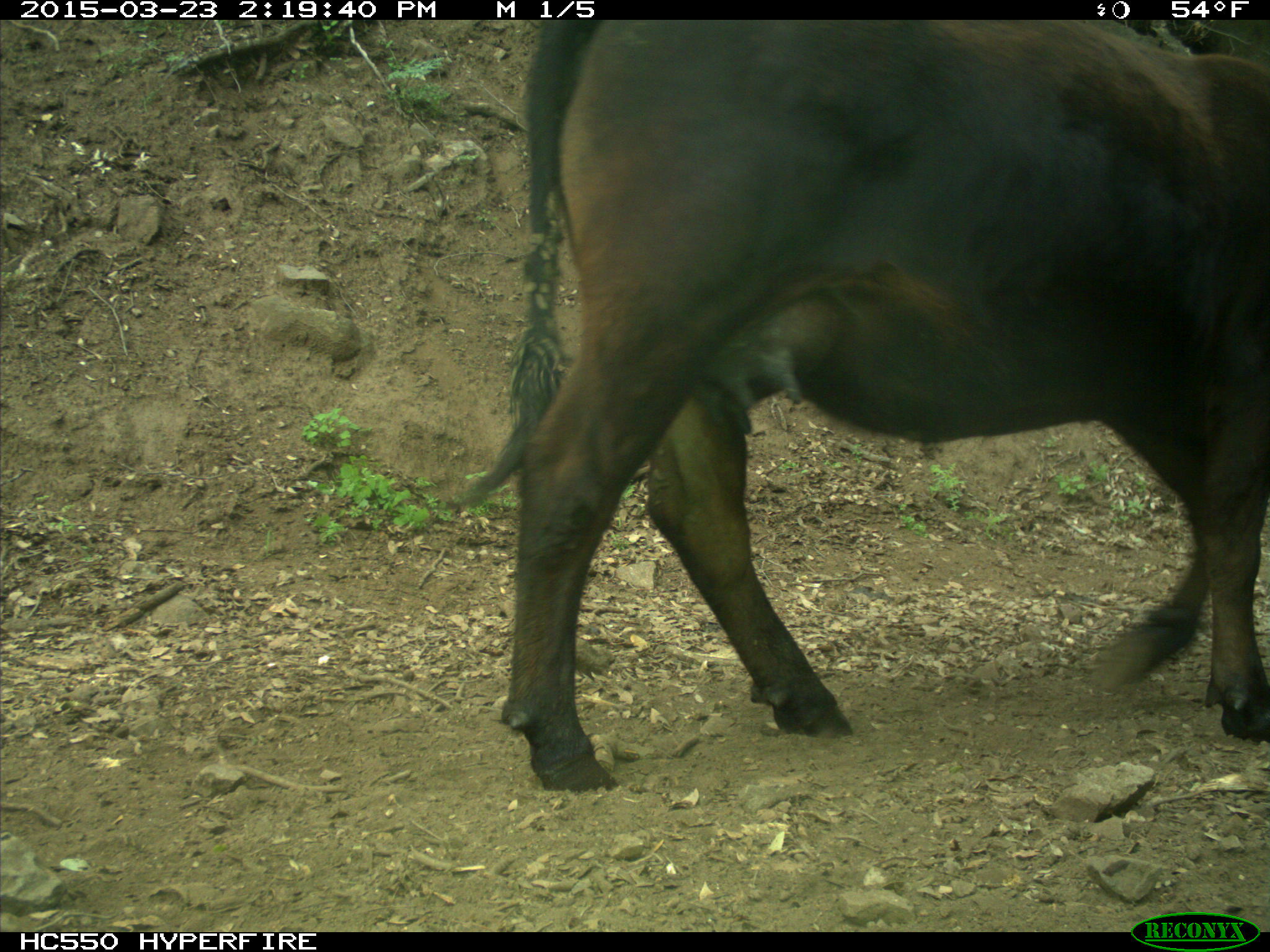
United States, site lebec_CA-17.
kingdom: Animalia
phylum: Chordata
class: Mammalia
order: Artiodactyla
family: Bovidae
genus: Bos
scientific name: Bos taurus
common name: domestic cow